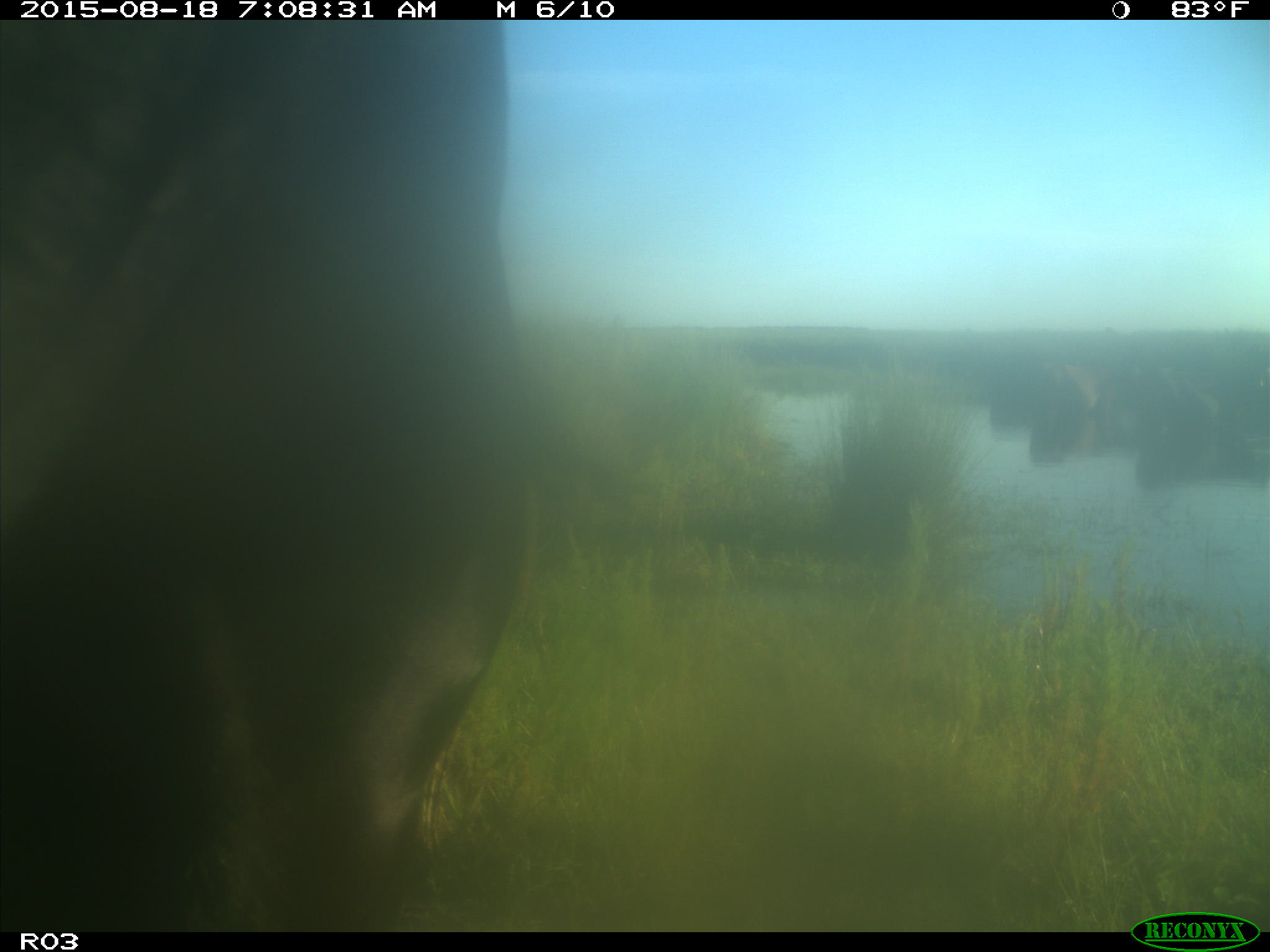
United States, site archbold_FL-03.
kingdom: Animalia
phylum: Chordata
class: Mammalia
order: Artiodactyla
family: Bovidae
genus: Bos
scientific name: Bos taurus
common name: domestic cow